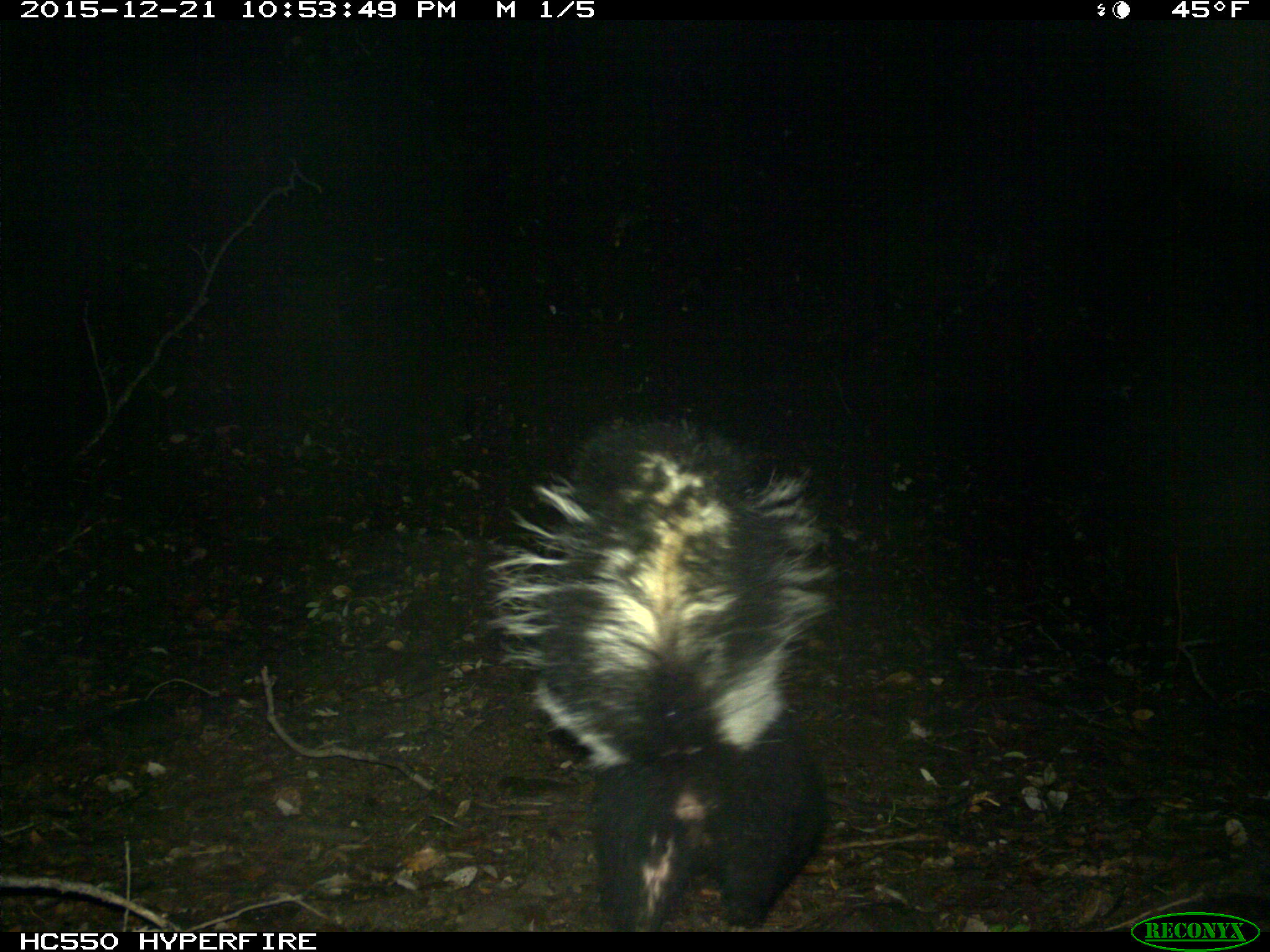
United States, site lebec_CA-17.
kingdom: Animalia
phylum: Chordata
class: Mammalia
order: Carnivora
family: Mephitidae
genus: Mephitis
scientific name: Mephitis mephitis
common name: striped skunk